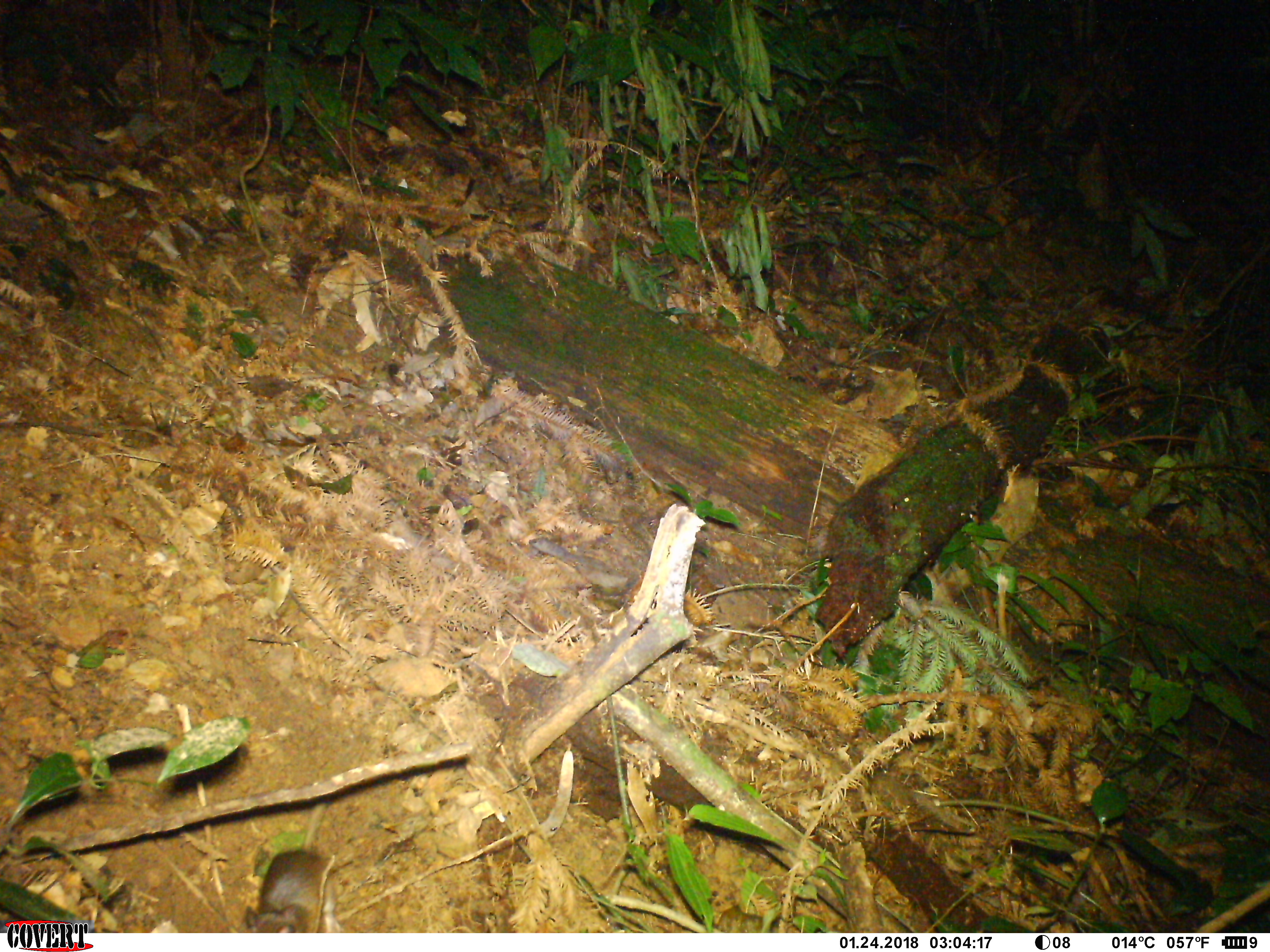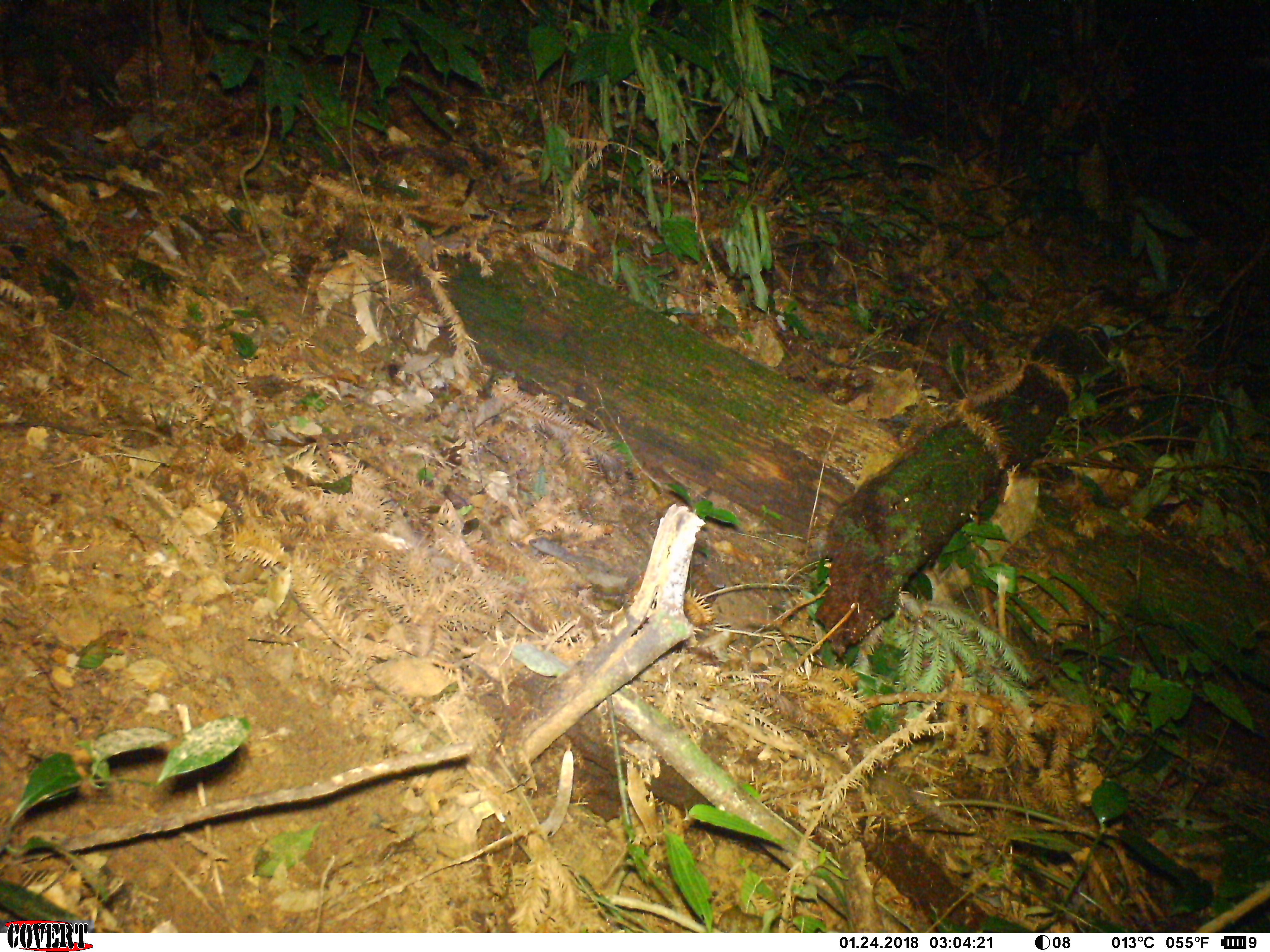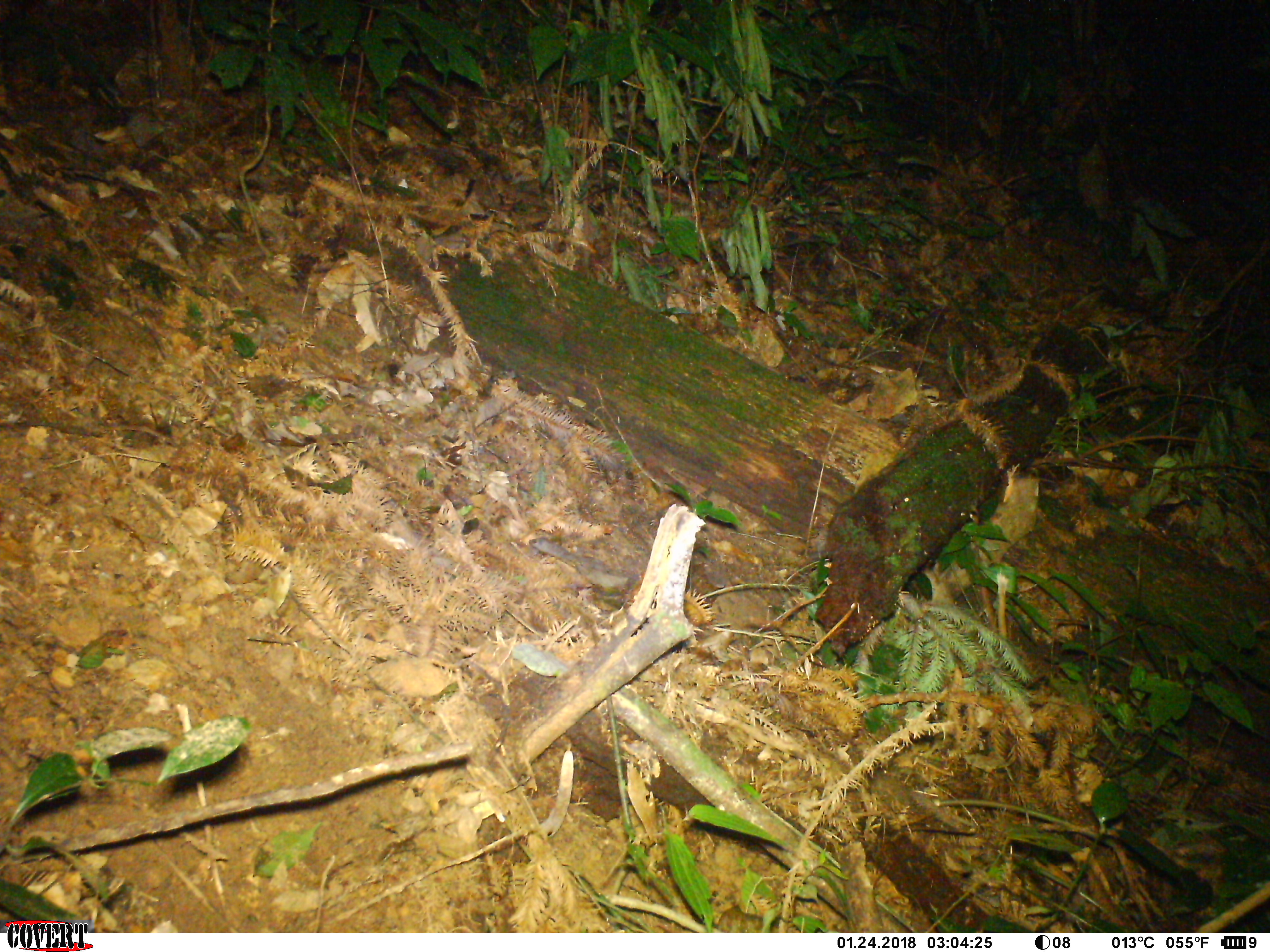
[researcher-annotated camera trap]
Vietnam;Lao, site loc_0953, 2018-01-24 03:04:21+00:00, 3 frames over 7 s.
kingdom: Animalia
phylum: Chordata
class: Mammalia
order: Rodentia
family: Muridae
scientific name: Muridae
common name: old-world mice and rats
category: unidentified murid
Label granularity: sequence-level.